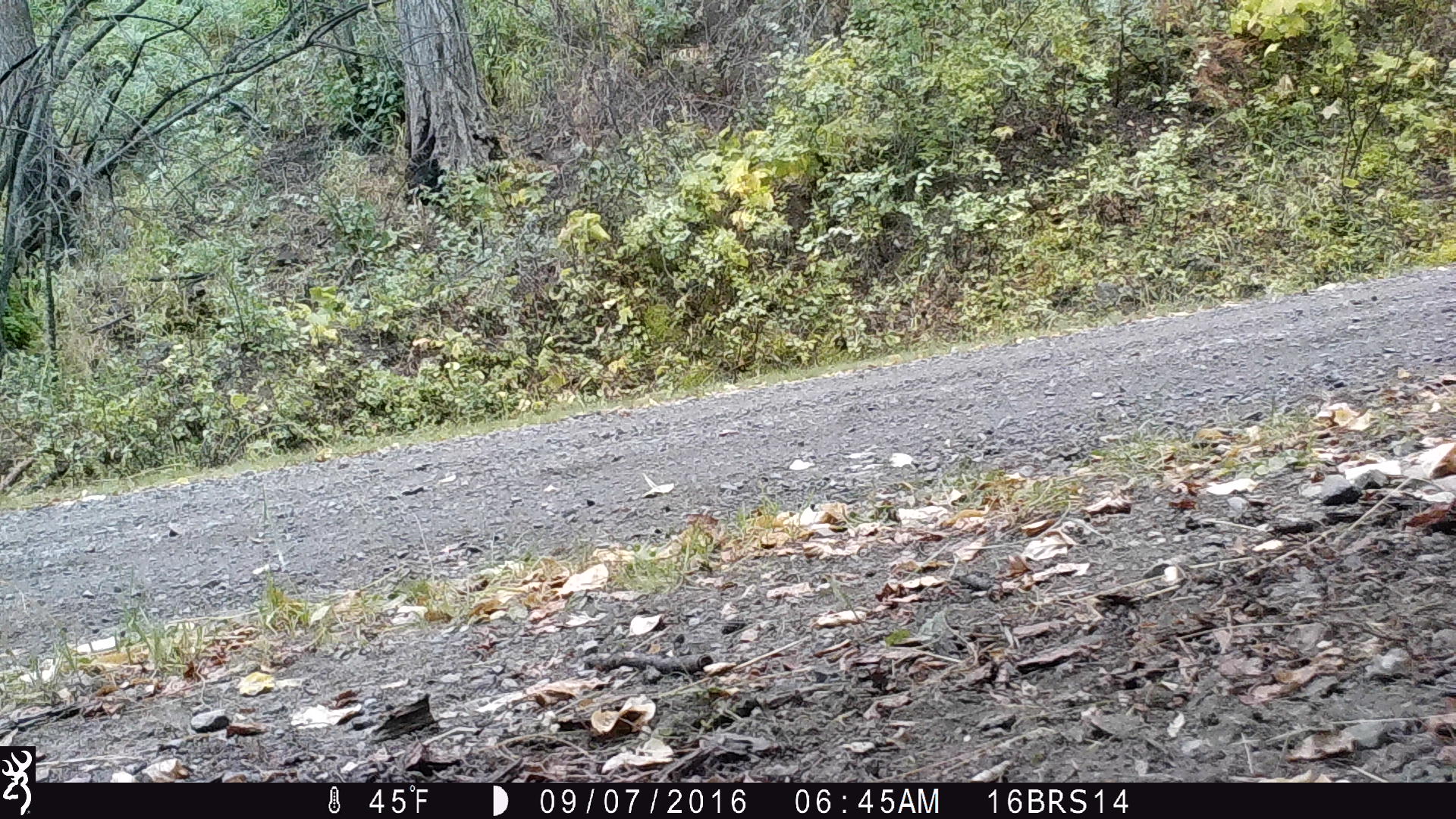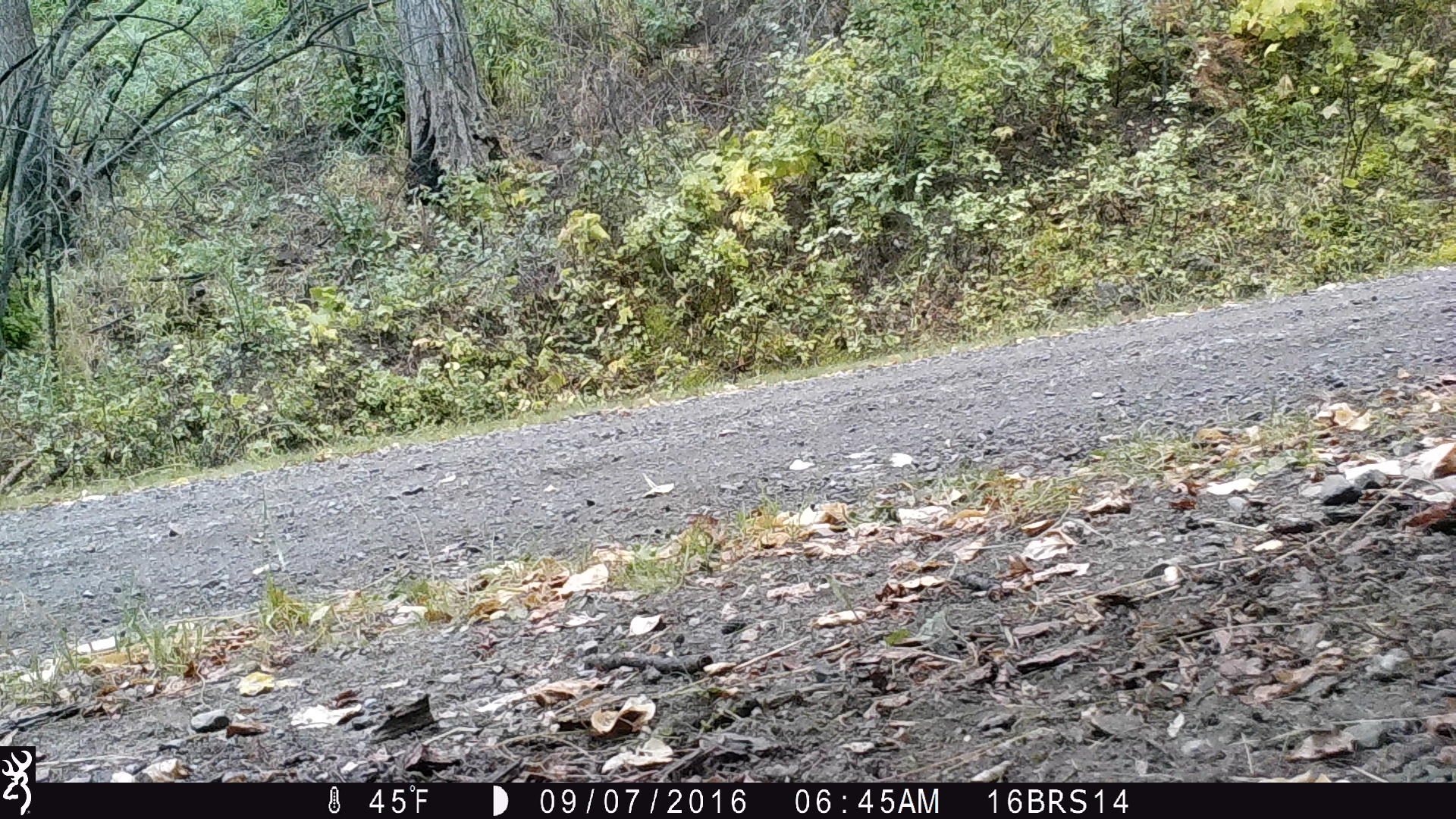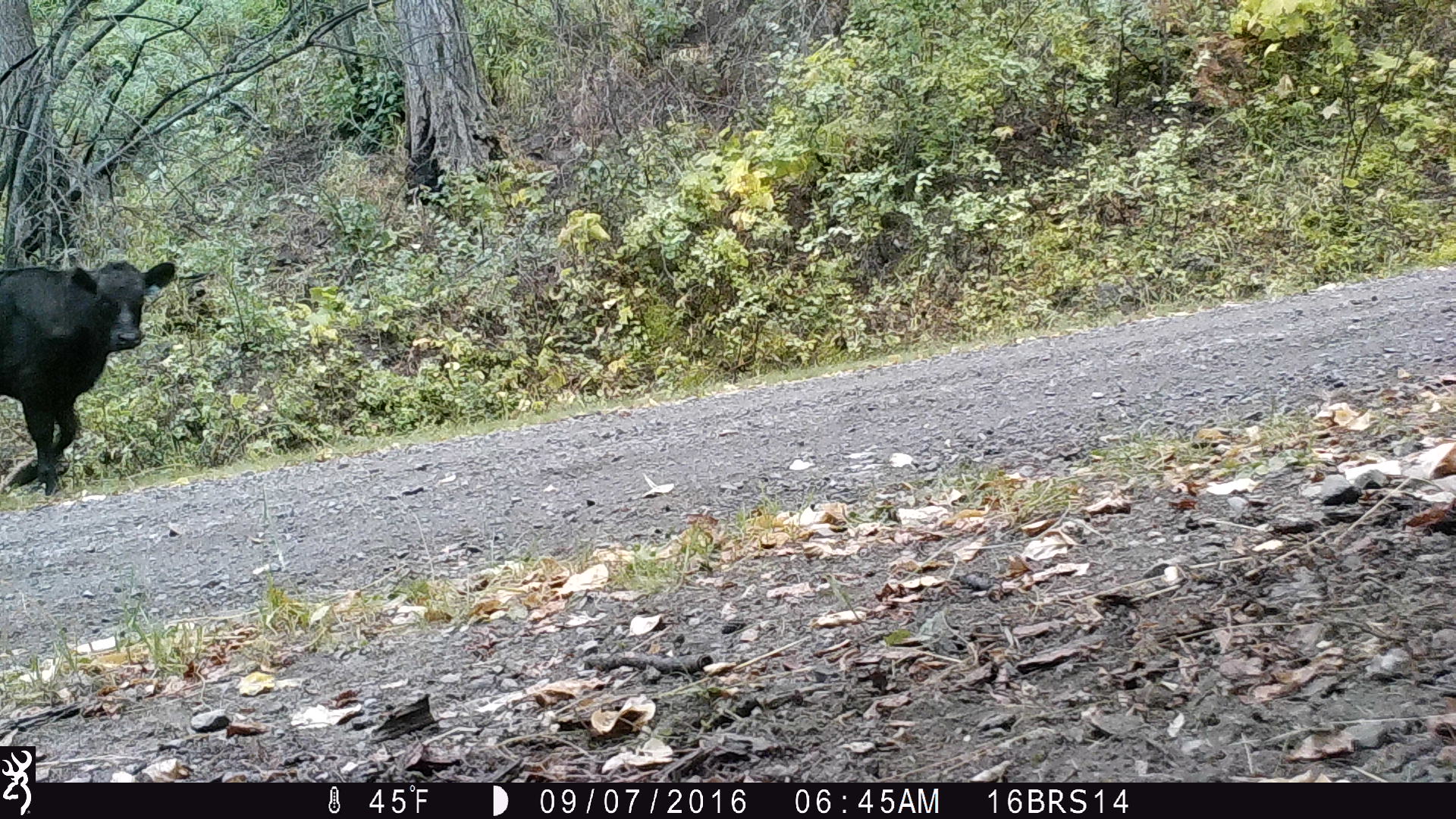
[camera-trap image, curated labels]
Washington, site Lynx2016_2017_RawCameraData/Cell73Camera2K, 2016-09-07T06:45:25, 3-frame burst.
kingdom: Animalia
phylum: Chordata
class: Mammalia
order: Artiodactyla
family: Bovidae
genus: Bos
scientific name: Bos taurus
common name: domestic cattle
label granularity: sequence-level